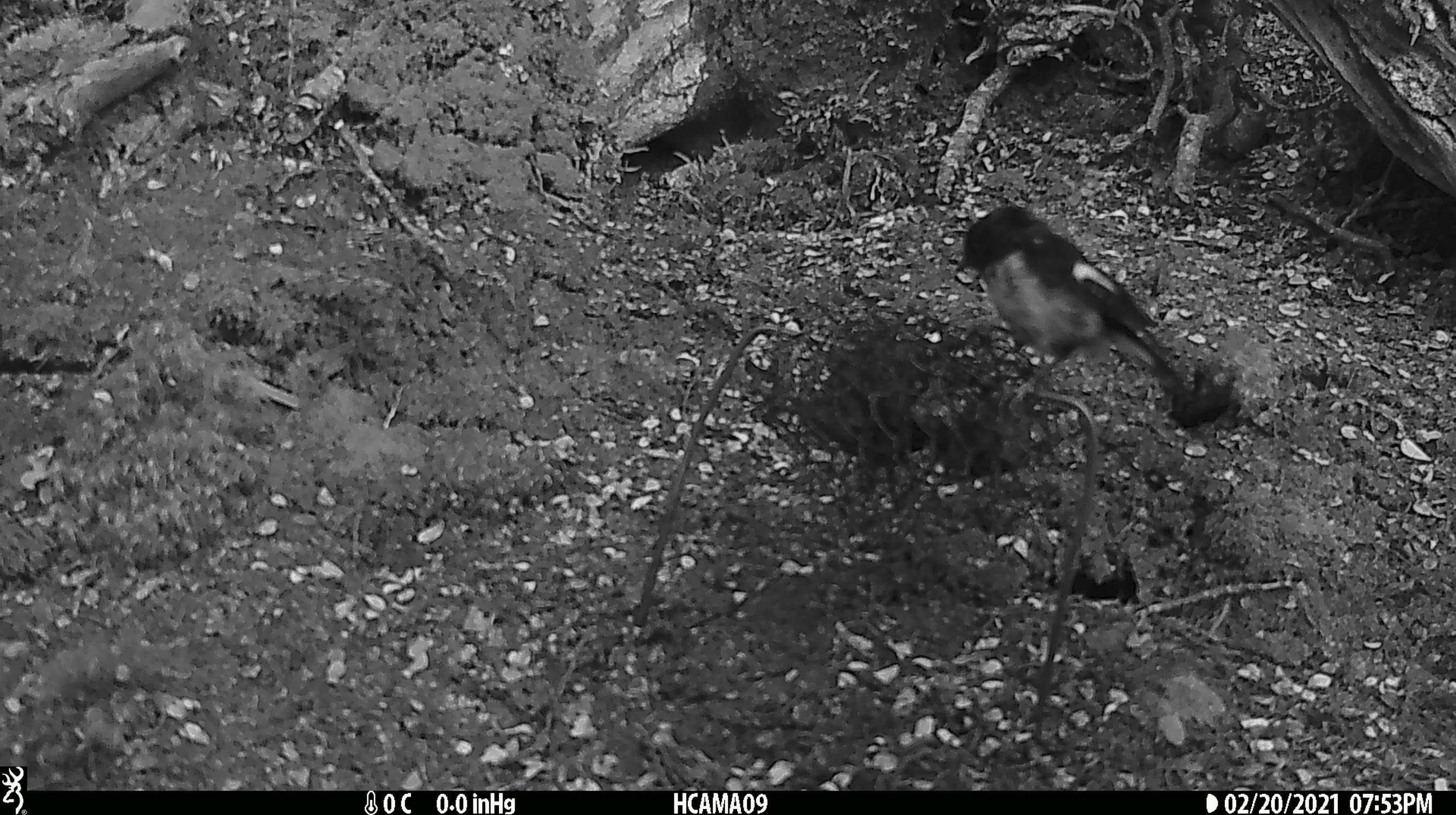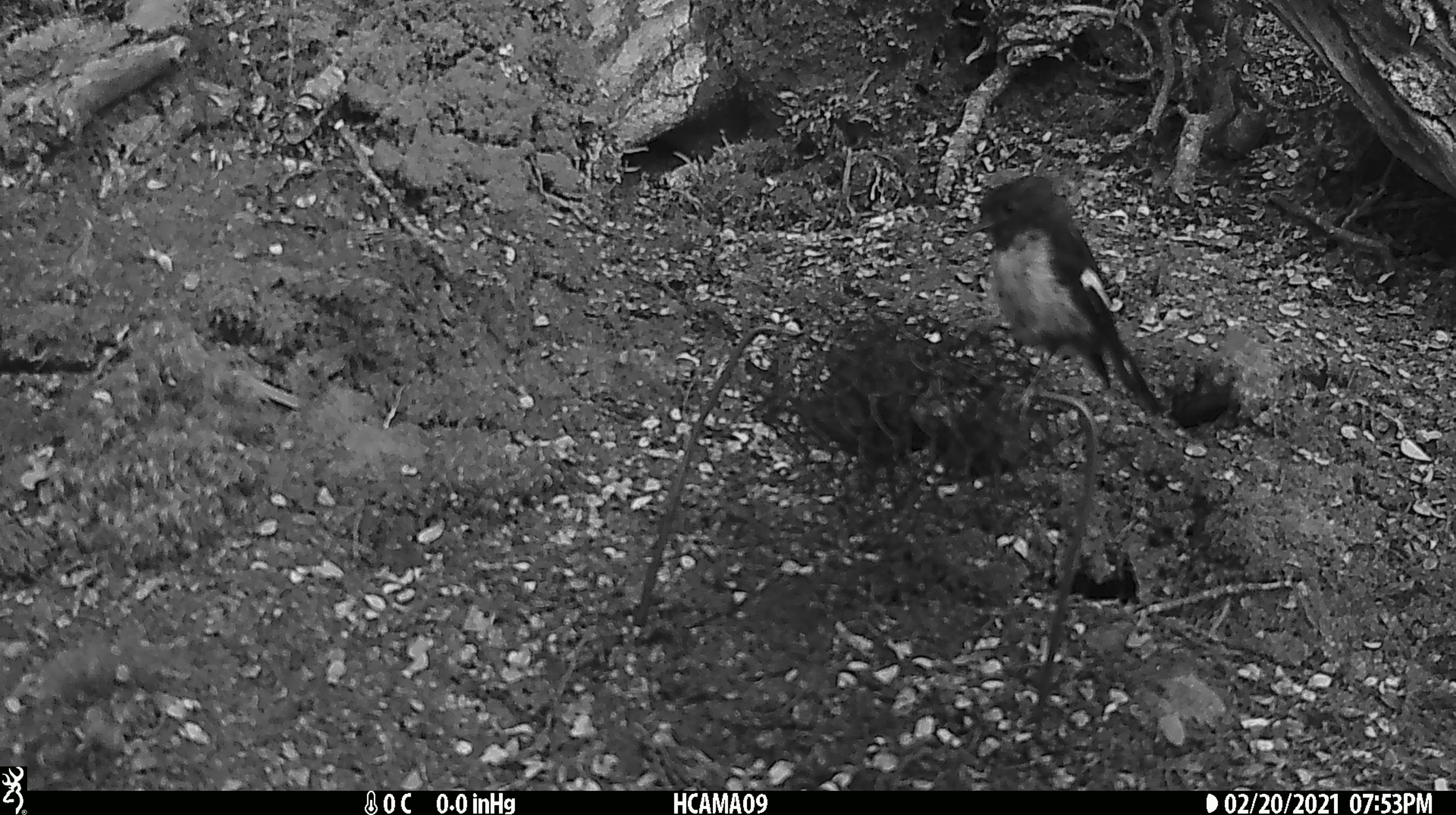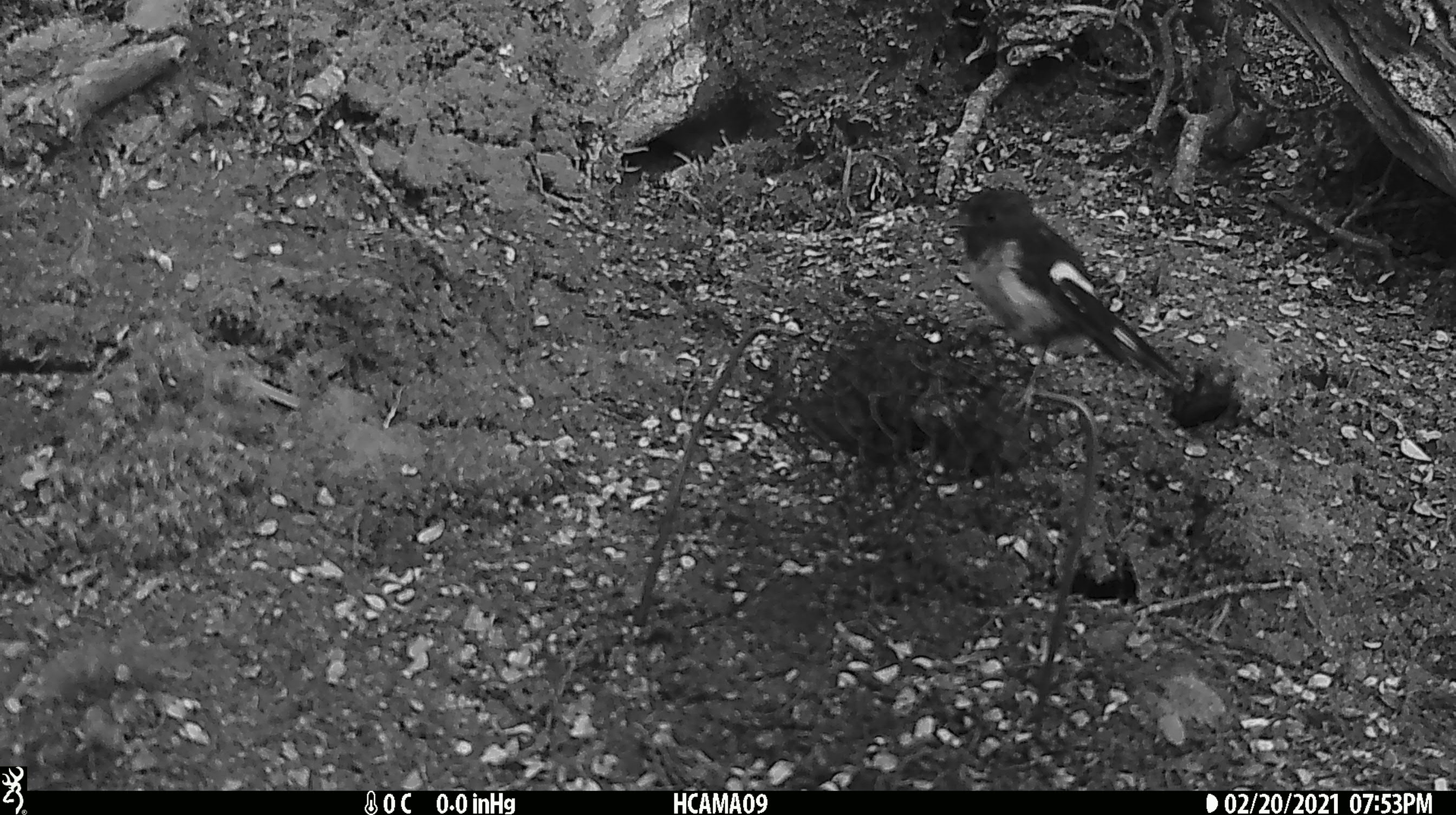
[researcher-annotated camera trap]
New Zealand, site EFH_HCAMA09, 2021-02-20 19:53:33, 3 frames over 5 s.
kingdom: Animalia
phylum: Chordata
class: Aves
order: Passeriformes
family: Petroicidae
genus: Petroica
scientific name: Petroica macrocephala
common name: tomtit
Tomtit (Petroica macrocephala).